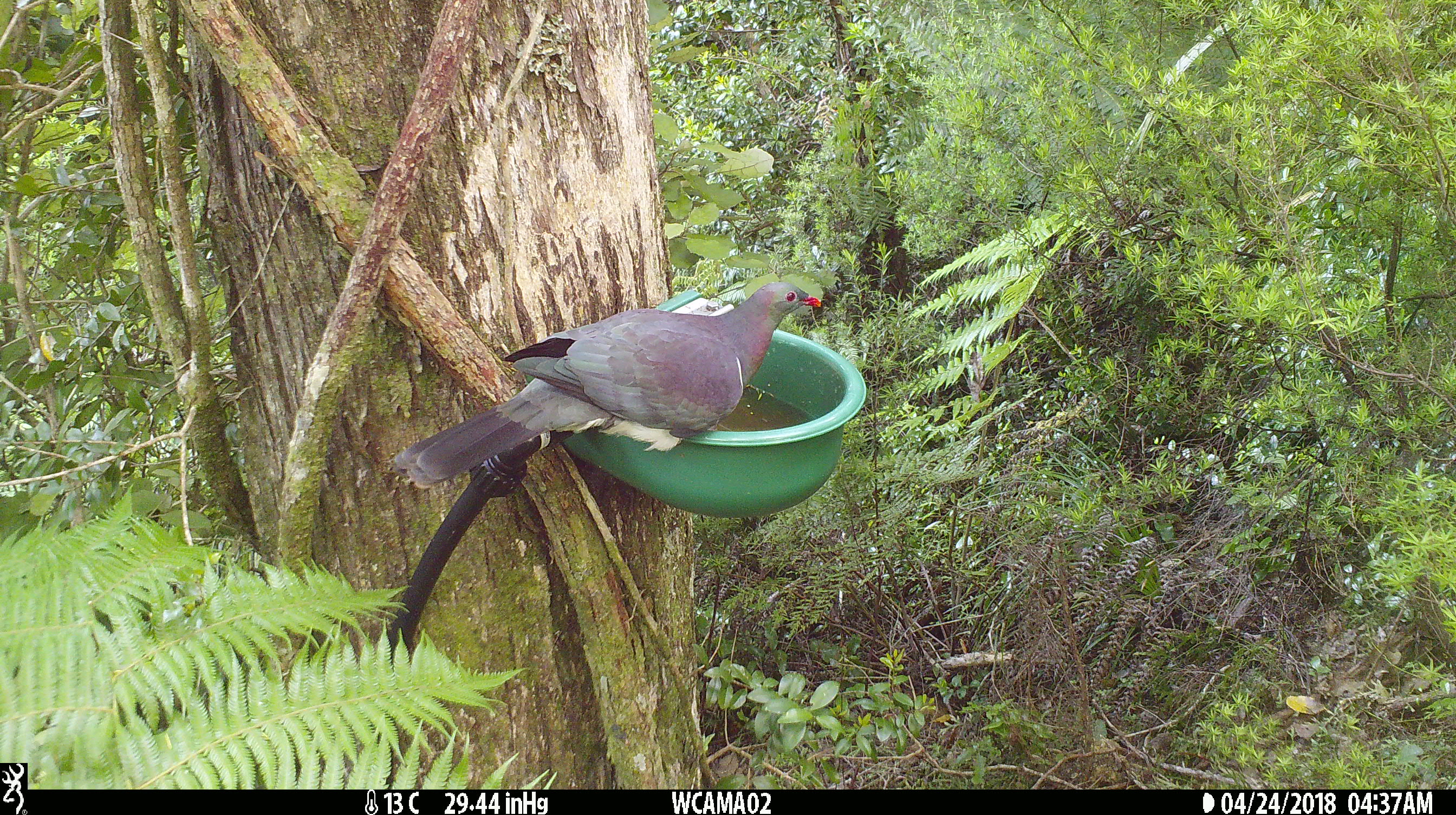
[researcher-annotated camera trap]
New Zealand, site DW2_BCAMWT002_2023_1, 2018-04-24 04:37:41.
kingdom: Animalia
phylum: Chordata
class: Aves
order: Columbiformes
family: Columbidae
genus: Hemiphaga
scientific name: Hemiphaga novaeseelandiae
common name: new zealand pigeon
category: kereru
Kereru (new zealand pigeon) (Hemiphaga novaeseelandiae).